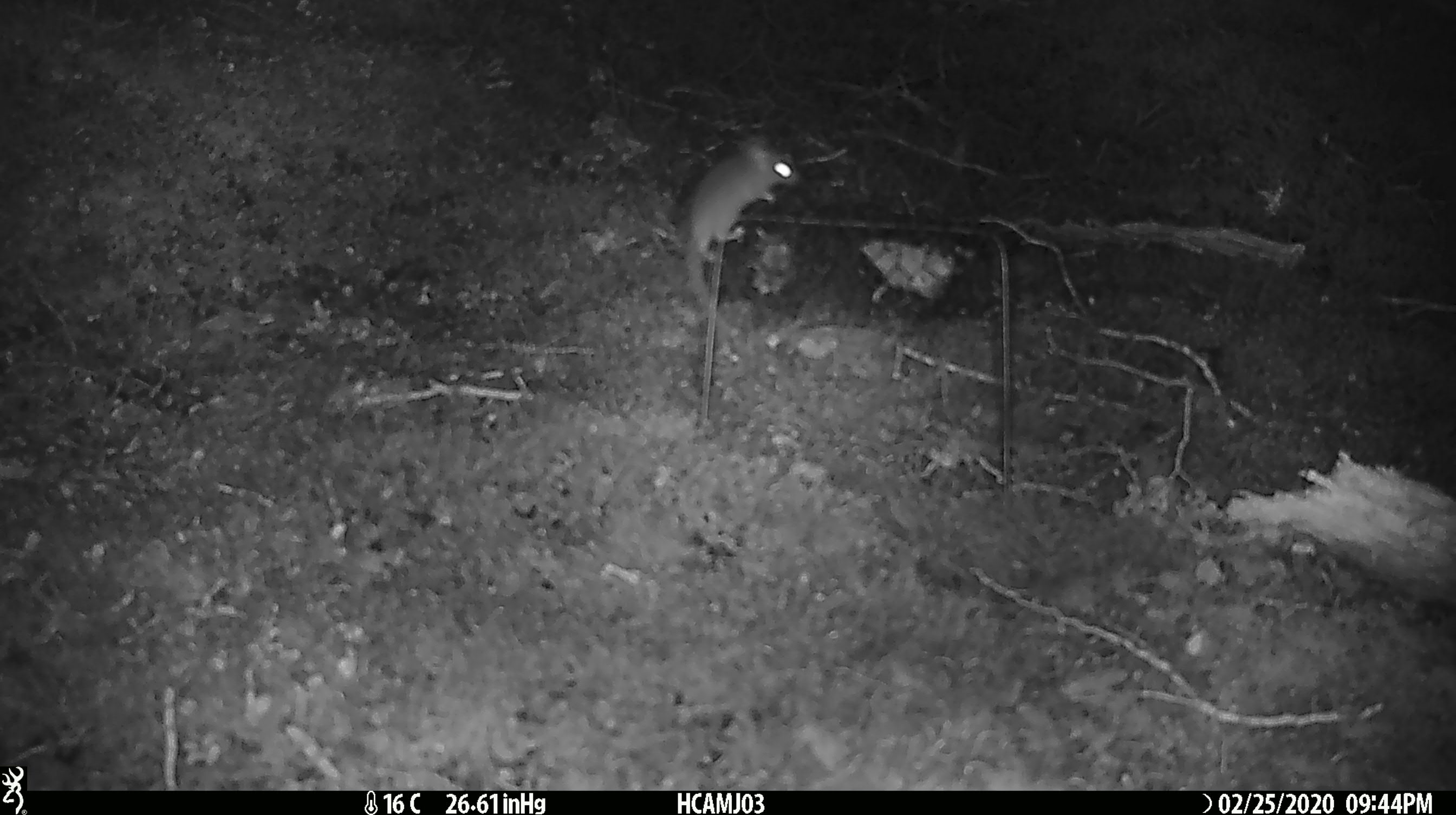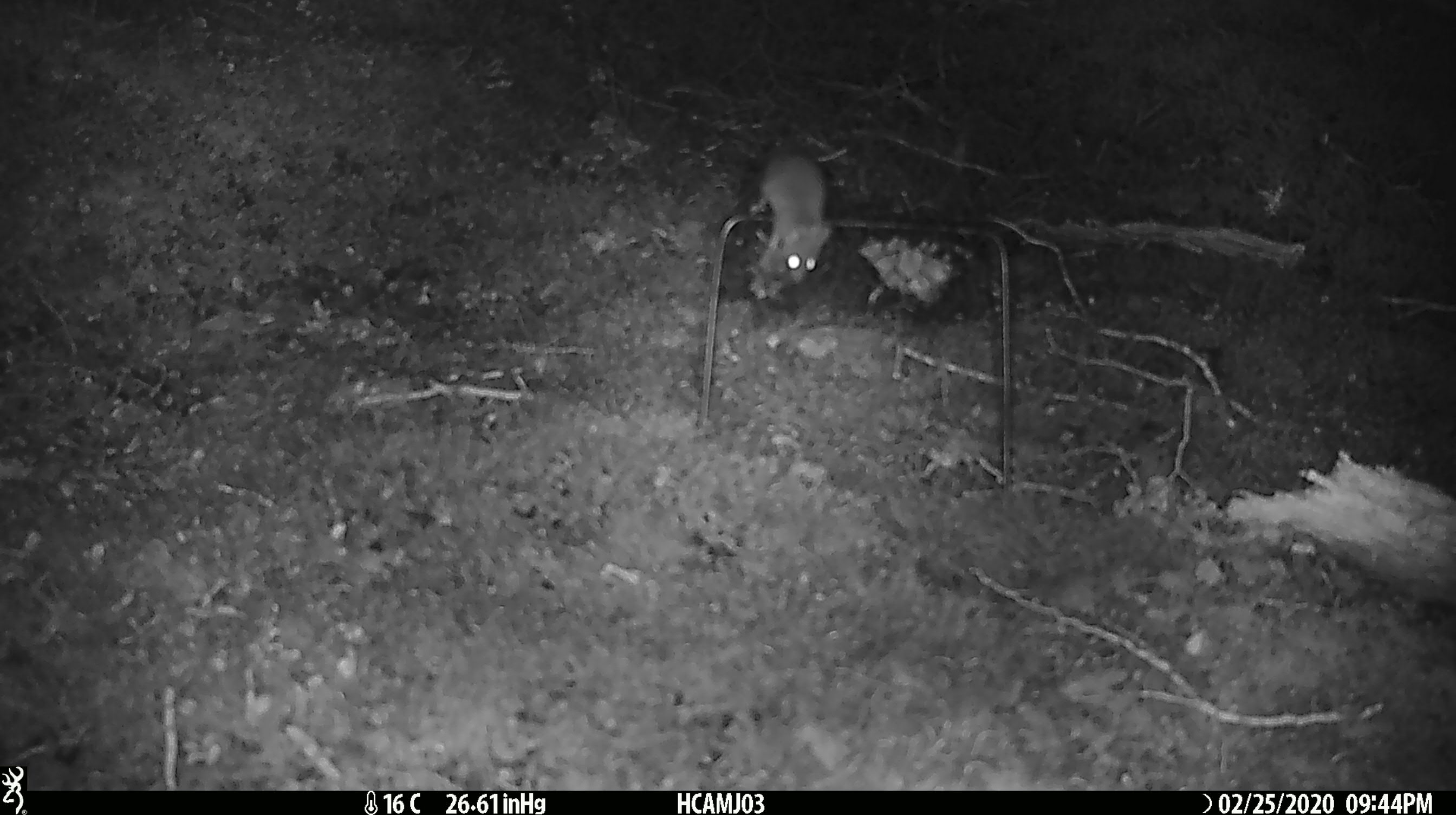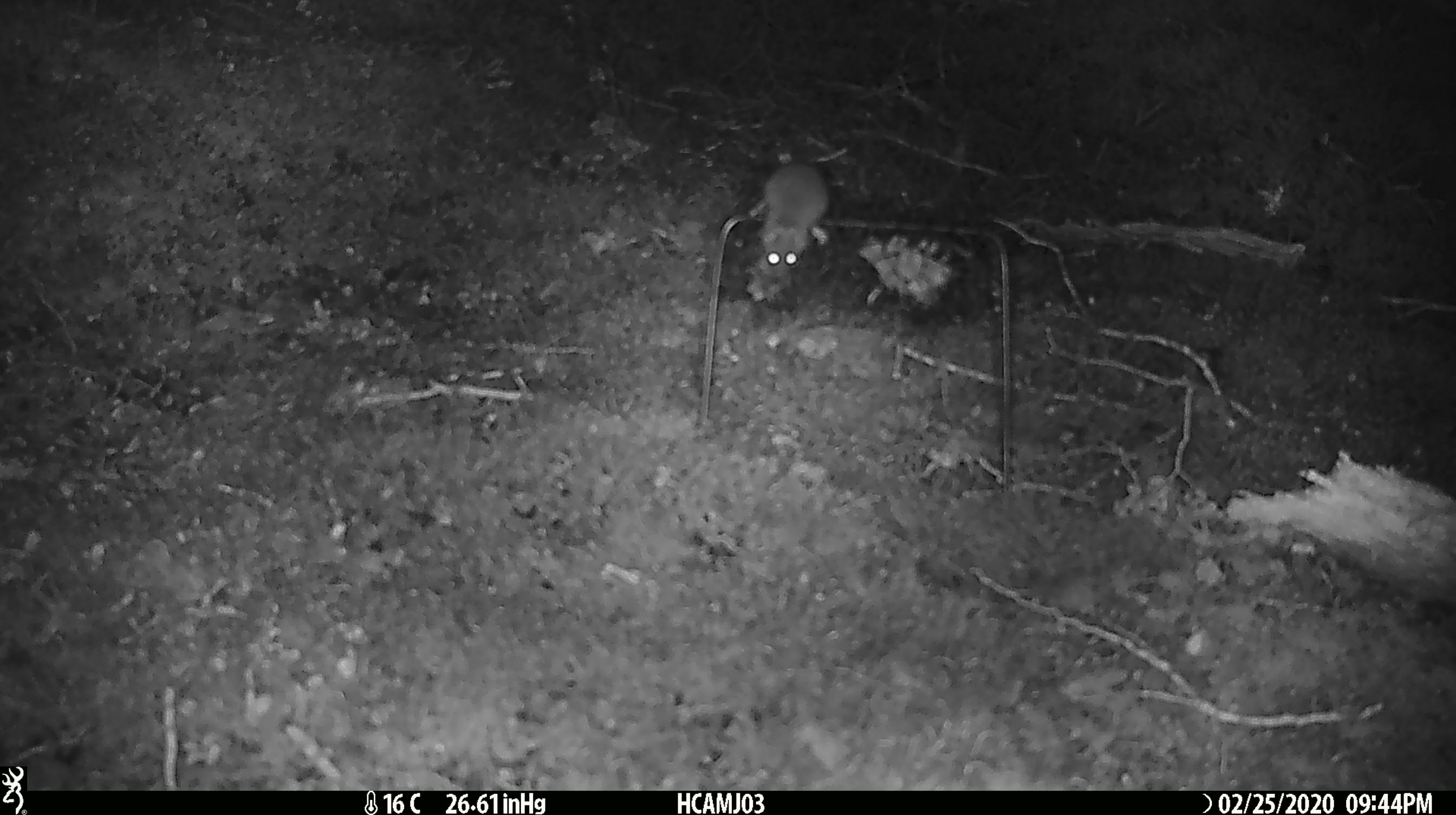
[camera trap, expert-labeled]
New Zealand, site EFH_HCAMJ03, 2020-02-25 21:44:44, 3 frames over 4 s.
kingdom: Animalia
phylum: Chordata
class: Mammalia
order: Rodentia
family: Muridae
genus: Mus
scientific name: Mus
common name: mouse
Mouse (Mus).